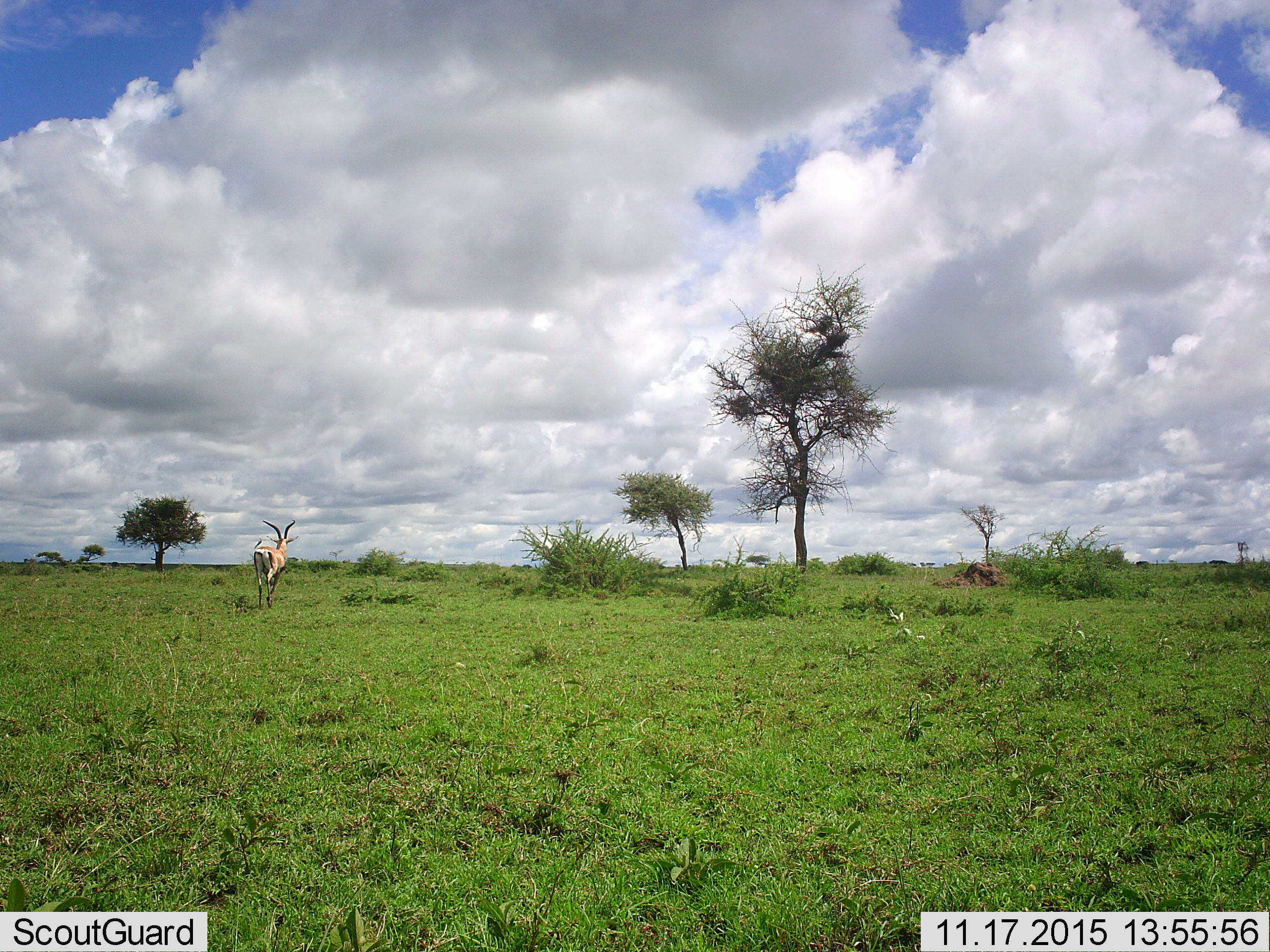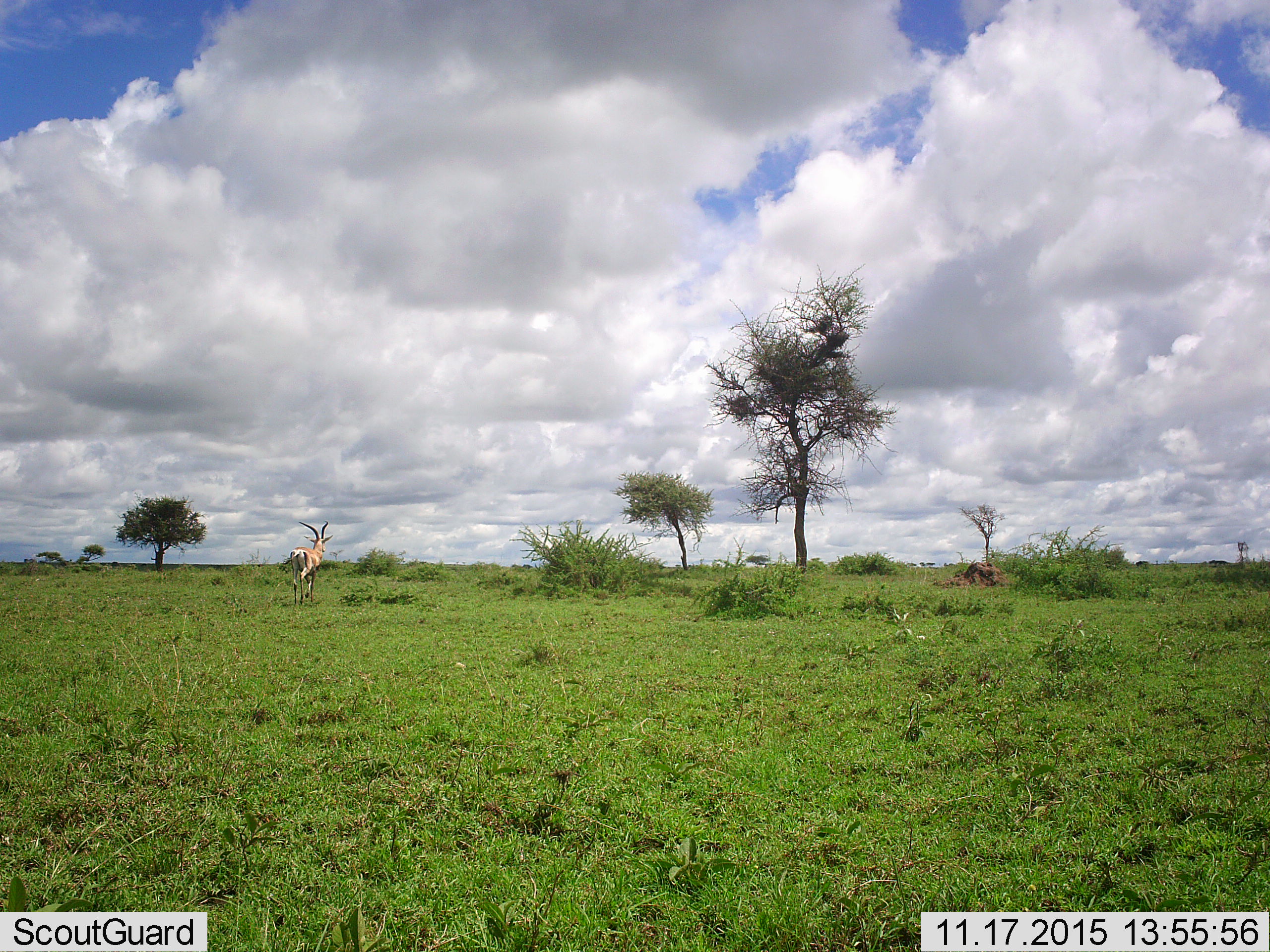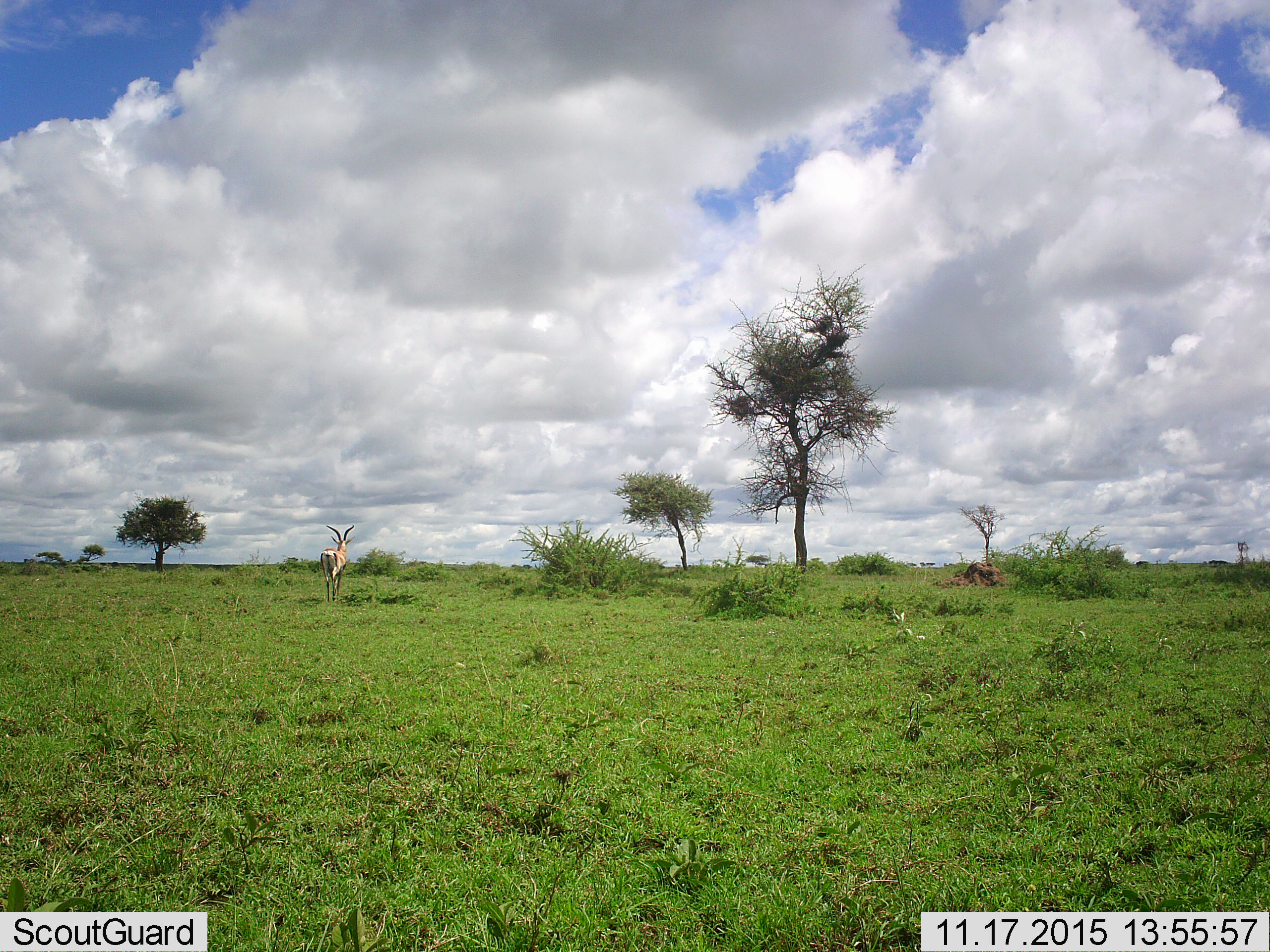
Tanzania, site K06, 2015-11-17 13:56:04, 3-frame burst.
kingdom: Animalia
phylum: Chordata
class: Mammalia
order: Artiodactyla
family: Bovidae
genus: Eudorcas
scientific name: Eudorcas thomsonii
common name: thomson's gazelle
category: gazellethomsons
Gazellethomsons (thomson's gazelle) (Eudorcas thomsonii), count 1. Behavior (volunteer vote fractions): standing 0%, resting 0%, moving 100%, interacting 0%. Young present (vote fraction): 0%. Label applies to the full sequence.